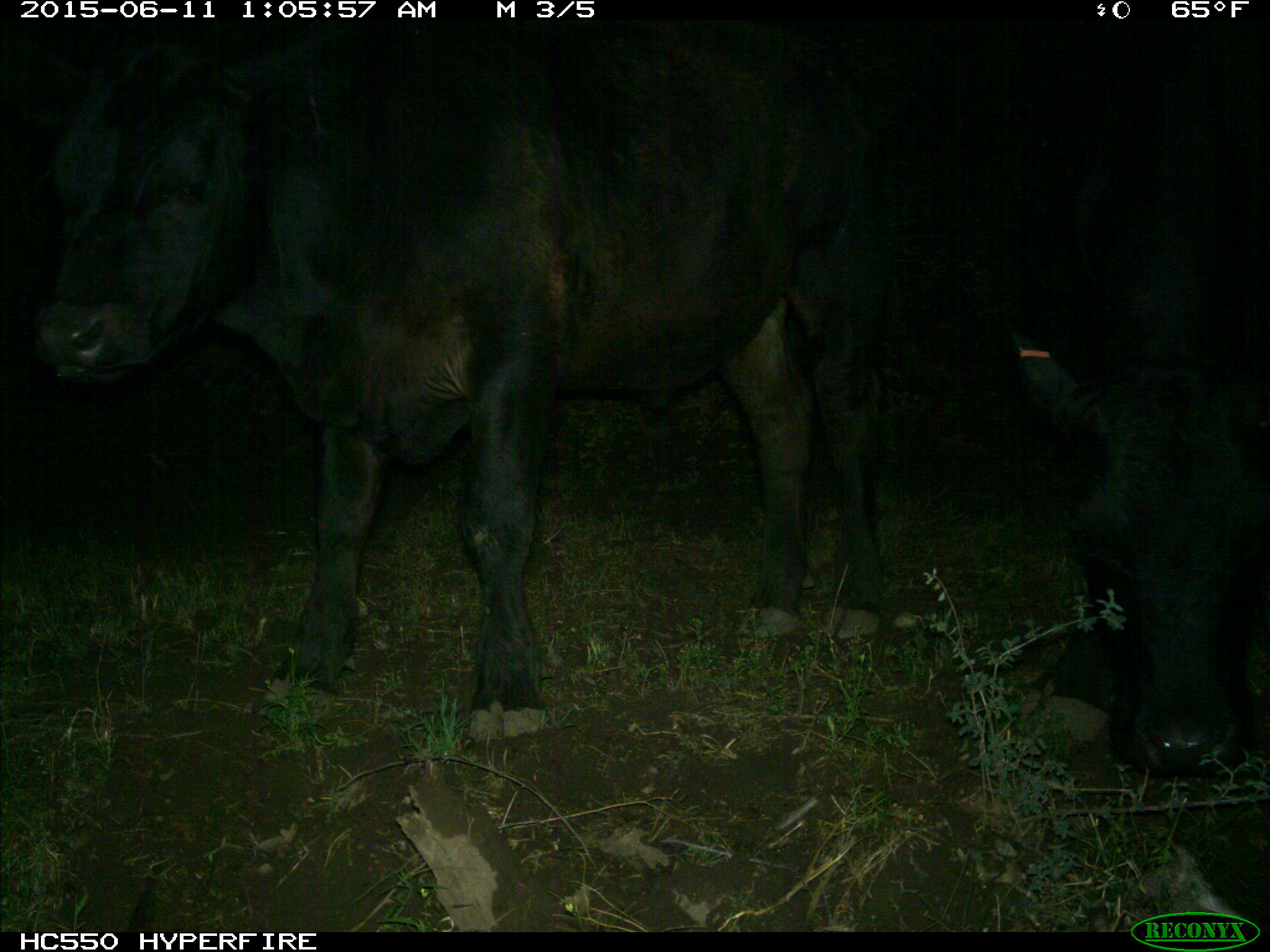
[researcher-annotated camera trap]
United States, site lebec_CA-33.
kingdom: Animalia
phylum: Chordata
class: Mammalia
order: Artiodactyla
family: Bovidae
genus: Bos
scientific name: Bos taurus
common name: domestic cow